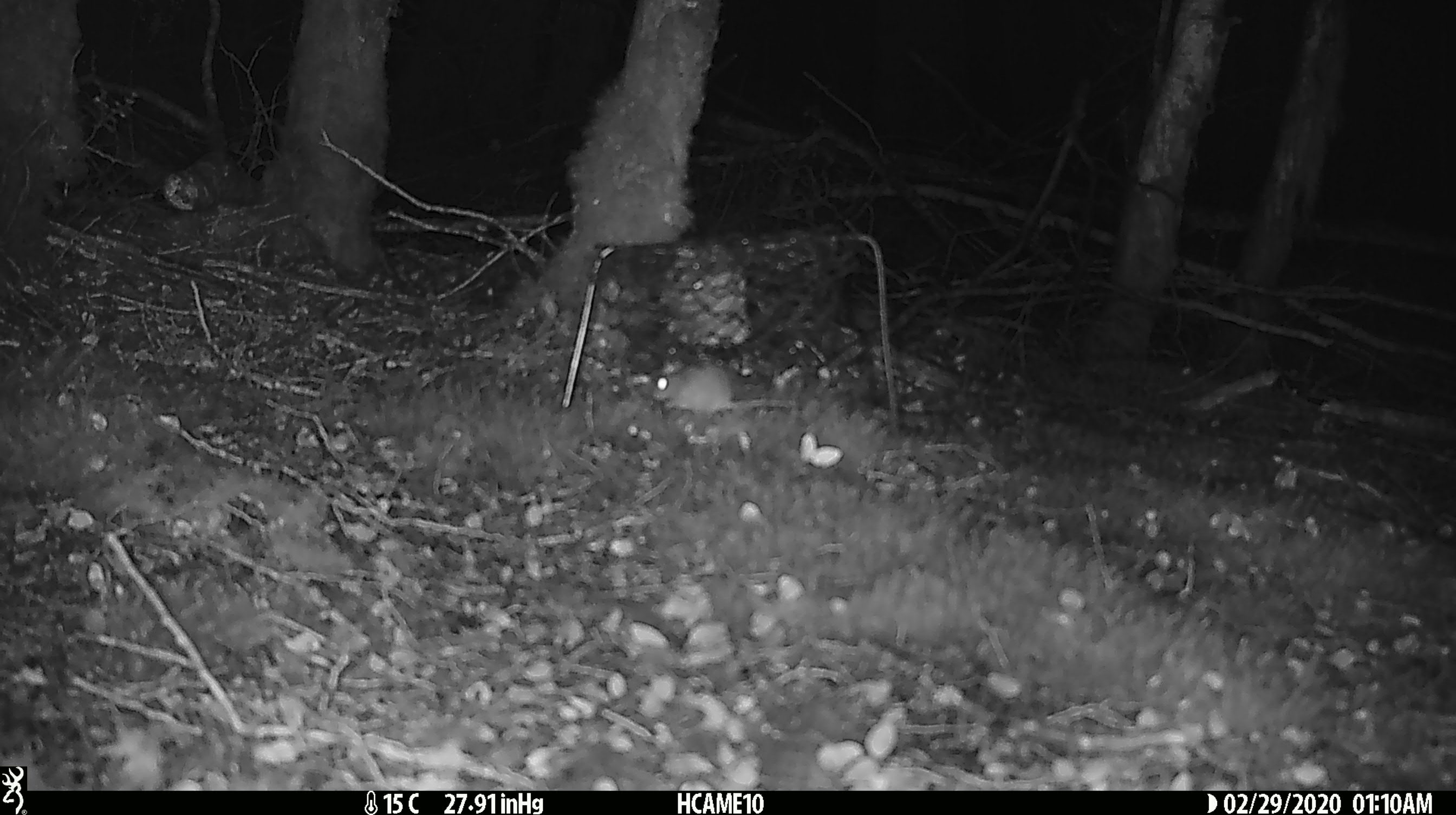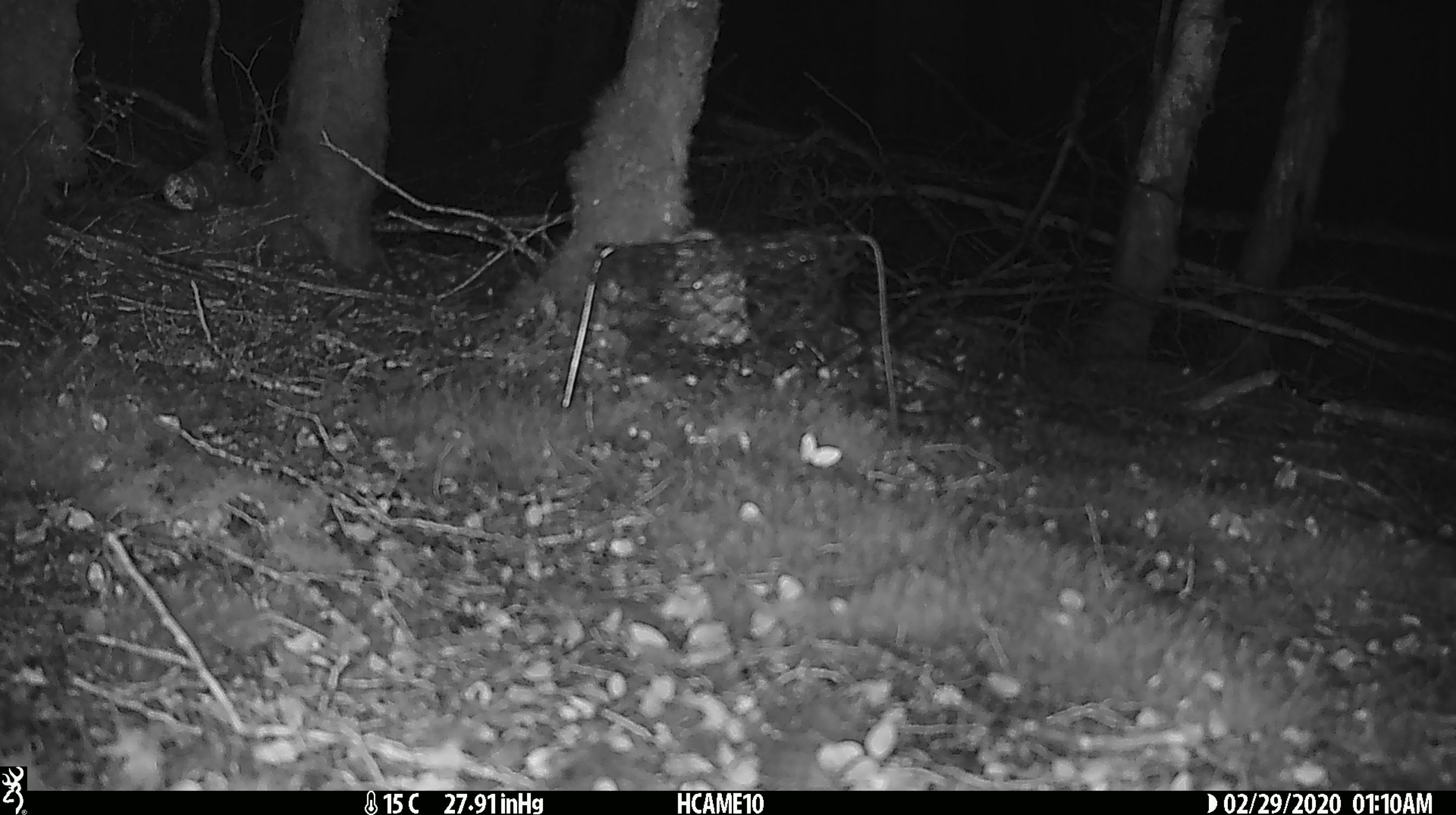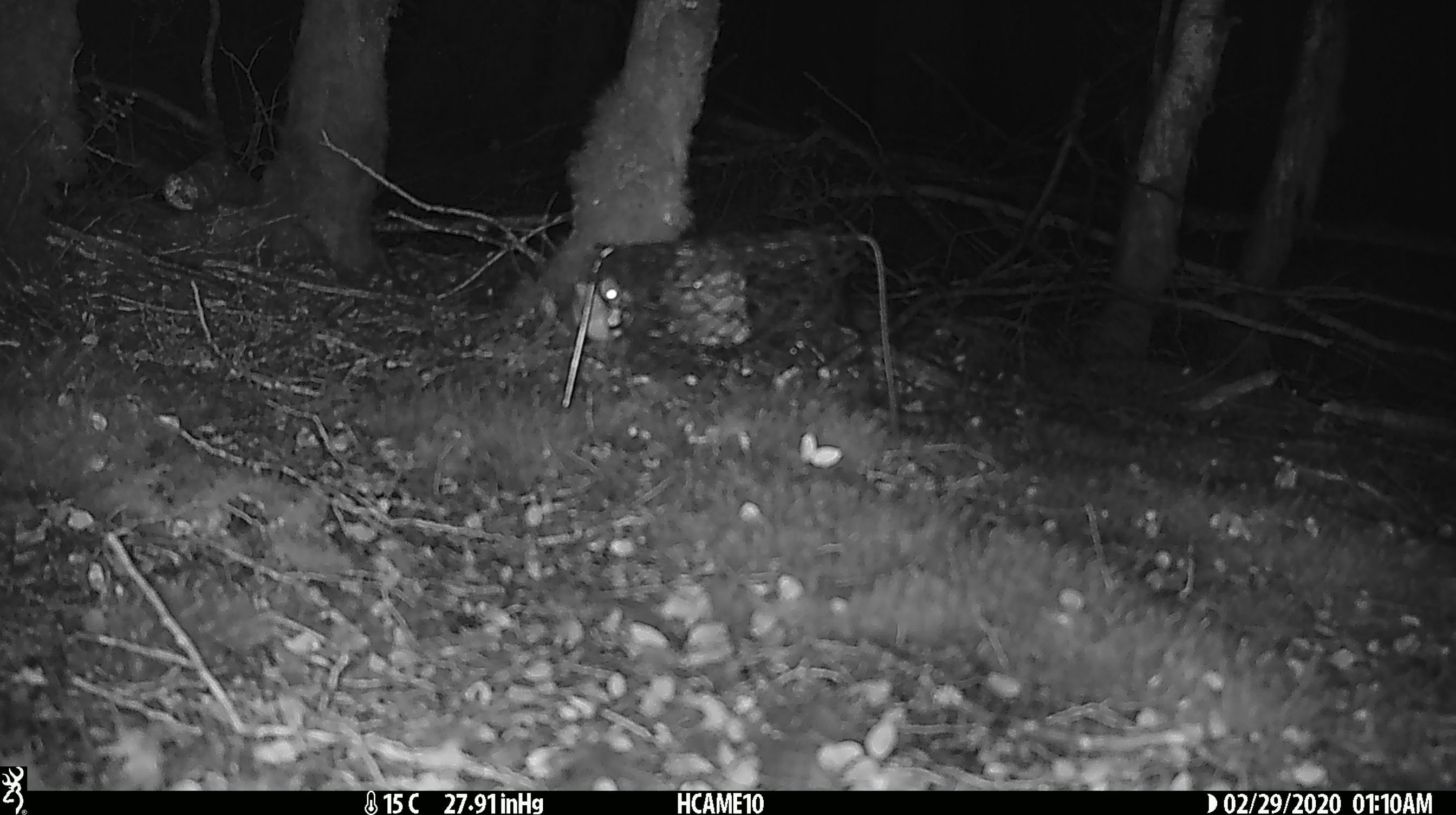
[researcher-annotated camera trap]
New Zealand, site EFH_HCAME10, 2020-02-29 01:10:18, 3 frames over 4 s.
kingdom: Animalia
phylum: Chordata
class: Mammalia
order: Rodentia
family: Muridae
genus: Mus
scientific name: Mus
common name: mouse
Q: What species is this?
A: Mouse (Mus).